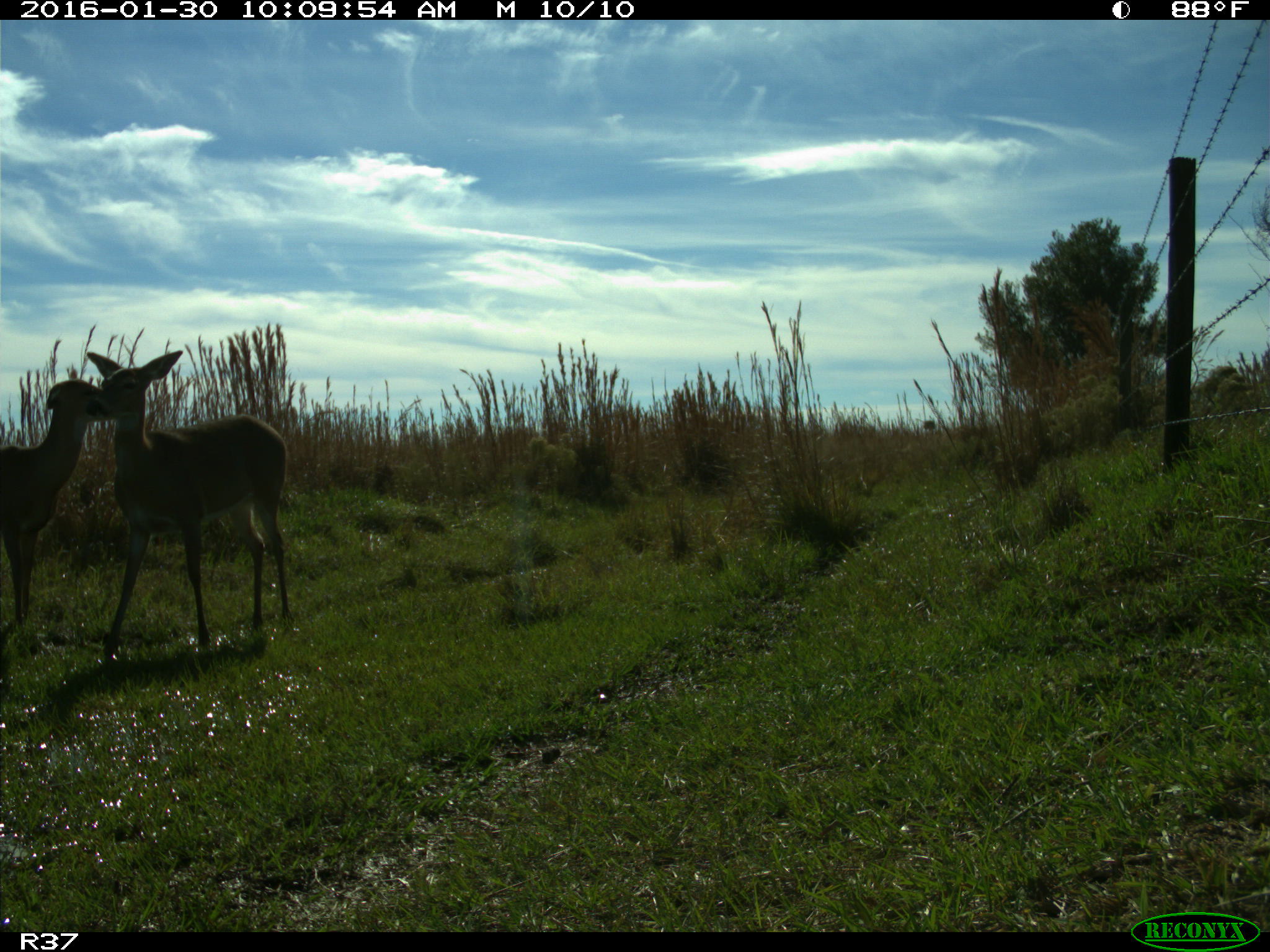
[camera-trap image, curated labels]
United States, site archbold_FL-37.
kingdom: Animalia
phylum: Chordata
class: Mammalia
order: Artiodactyla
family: Cervidae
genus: Odocoileus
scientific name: Odocoileus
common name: deer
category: unidentified deer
Unidentified deer (deer) (Odocoileus).